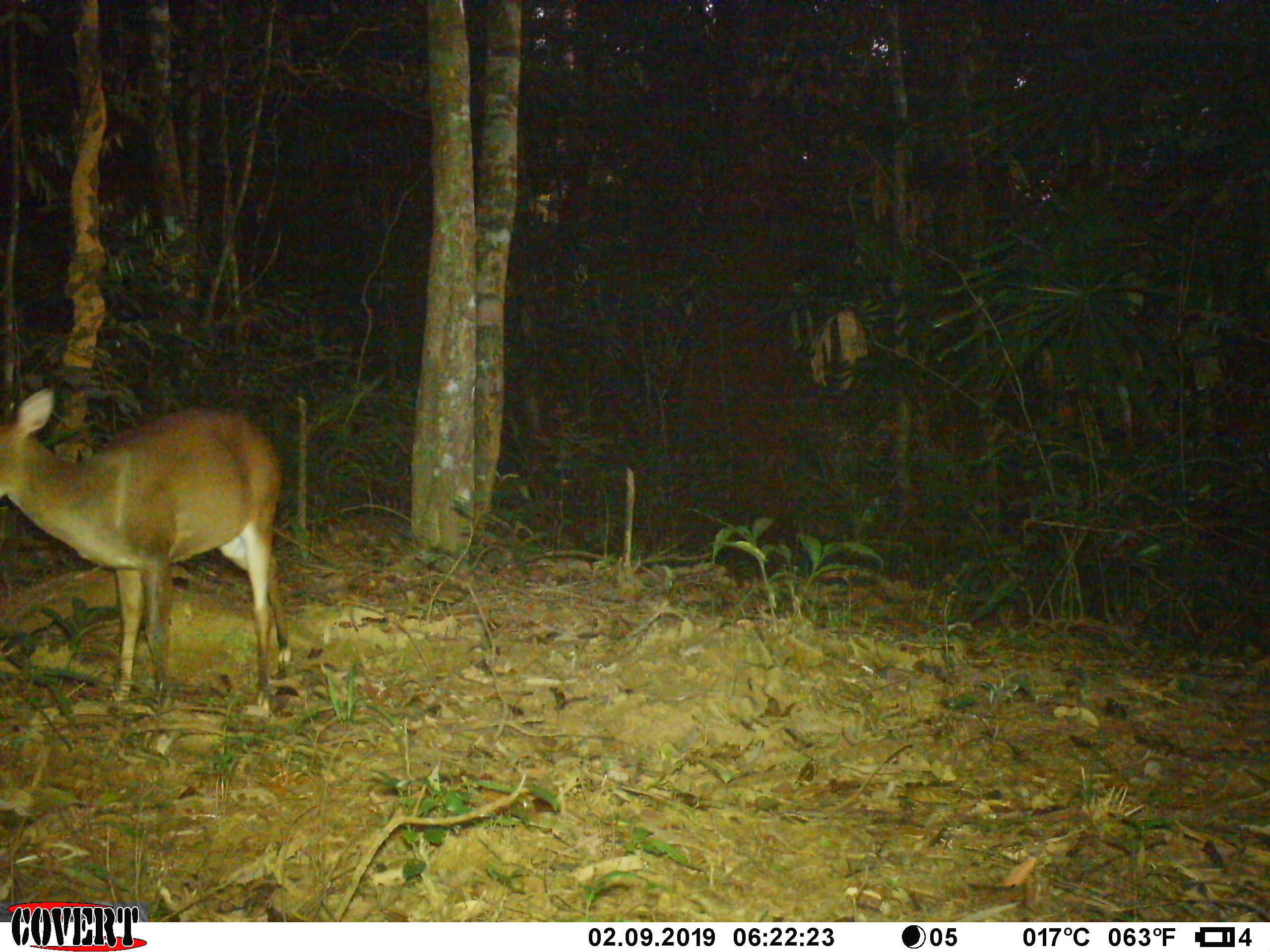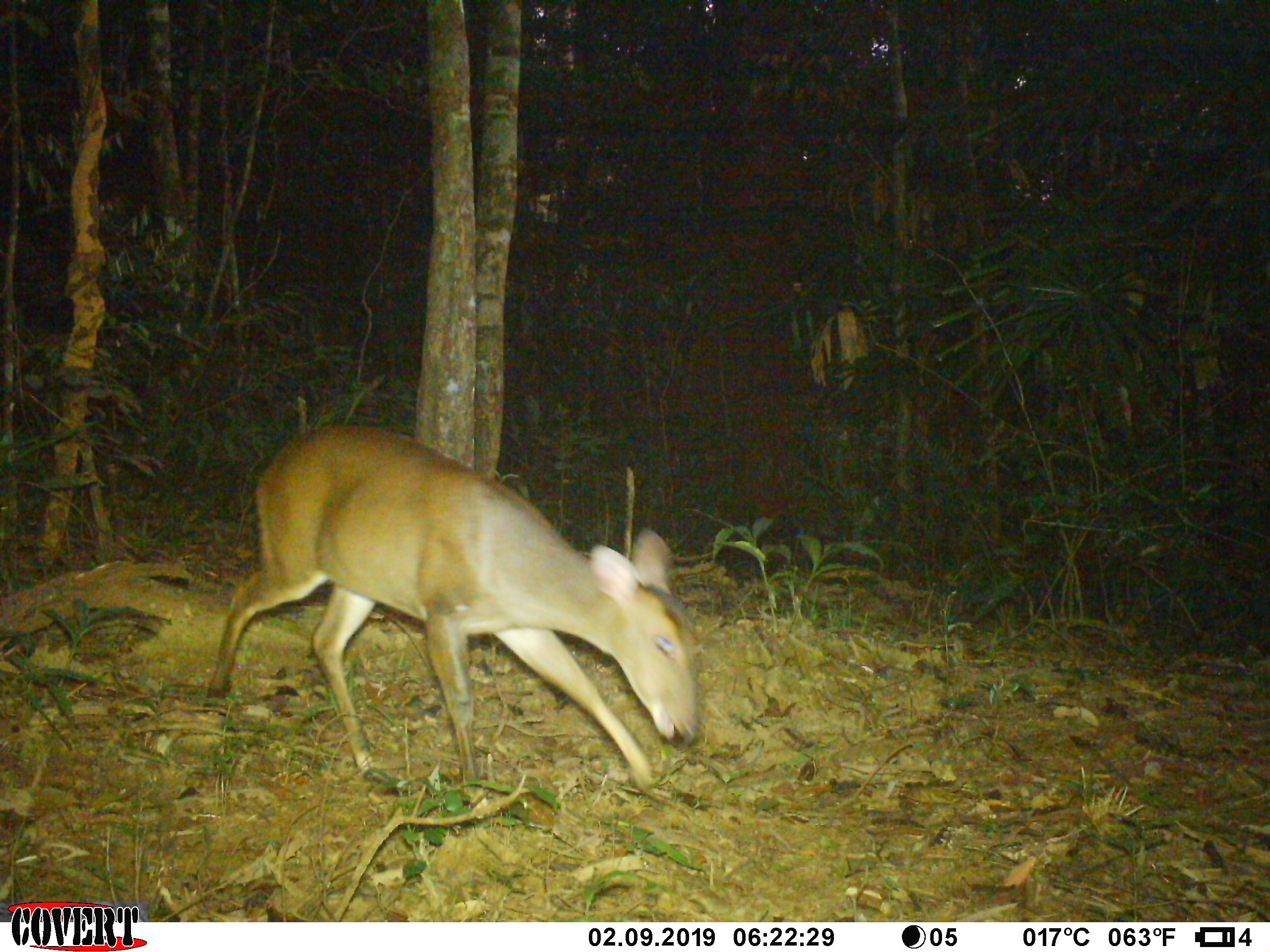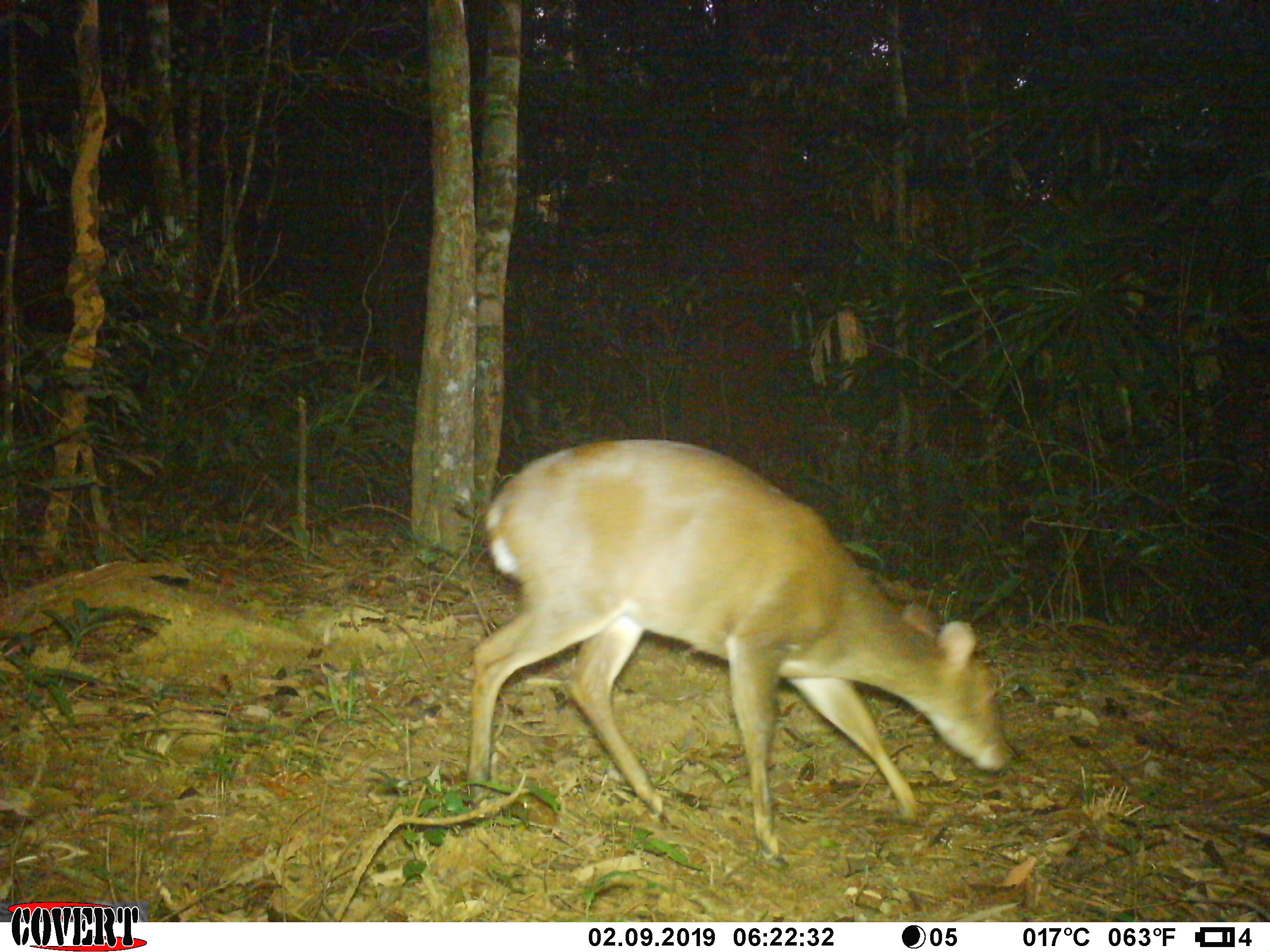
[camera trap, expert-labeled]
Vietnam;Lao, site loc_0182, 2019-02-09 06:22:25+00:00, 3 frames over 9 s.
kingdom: Animalia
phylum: Chordata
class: Mammalia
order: Artiodactyla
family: Cervidae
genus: Muntiacus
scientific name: Muntiacus vuquangensis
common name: large-antlered muntjac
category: large antlered muntjac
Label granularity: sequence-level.